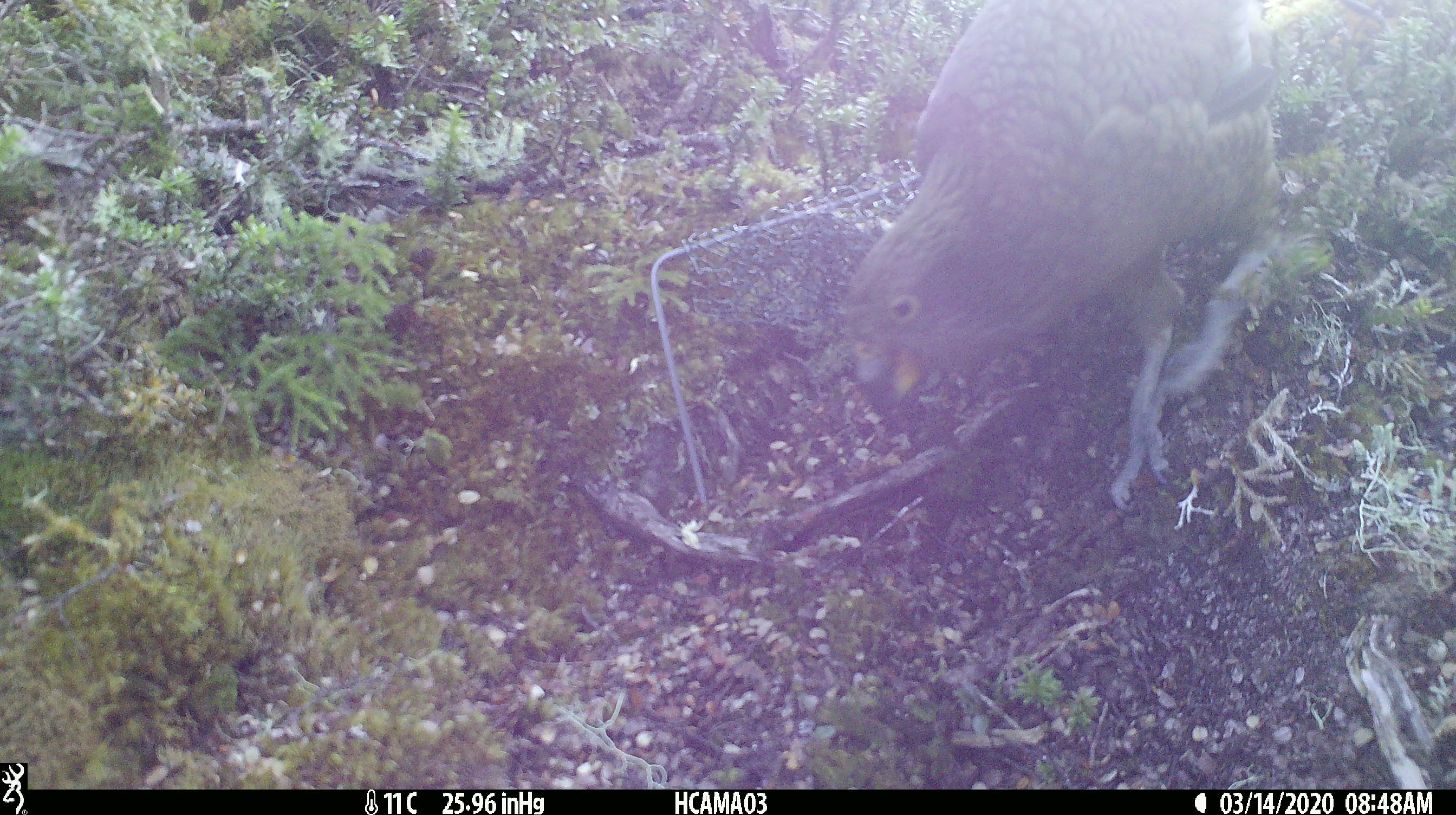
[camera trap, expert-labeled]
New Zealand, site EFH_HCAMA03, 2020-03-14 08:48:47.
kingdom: Animalia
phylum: Chordata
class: Aves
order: Psittaciformes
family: Strigopidae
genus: Nestor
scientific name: Nestor notabilis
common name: kea